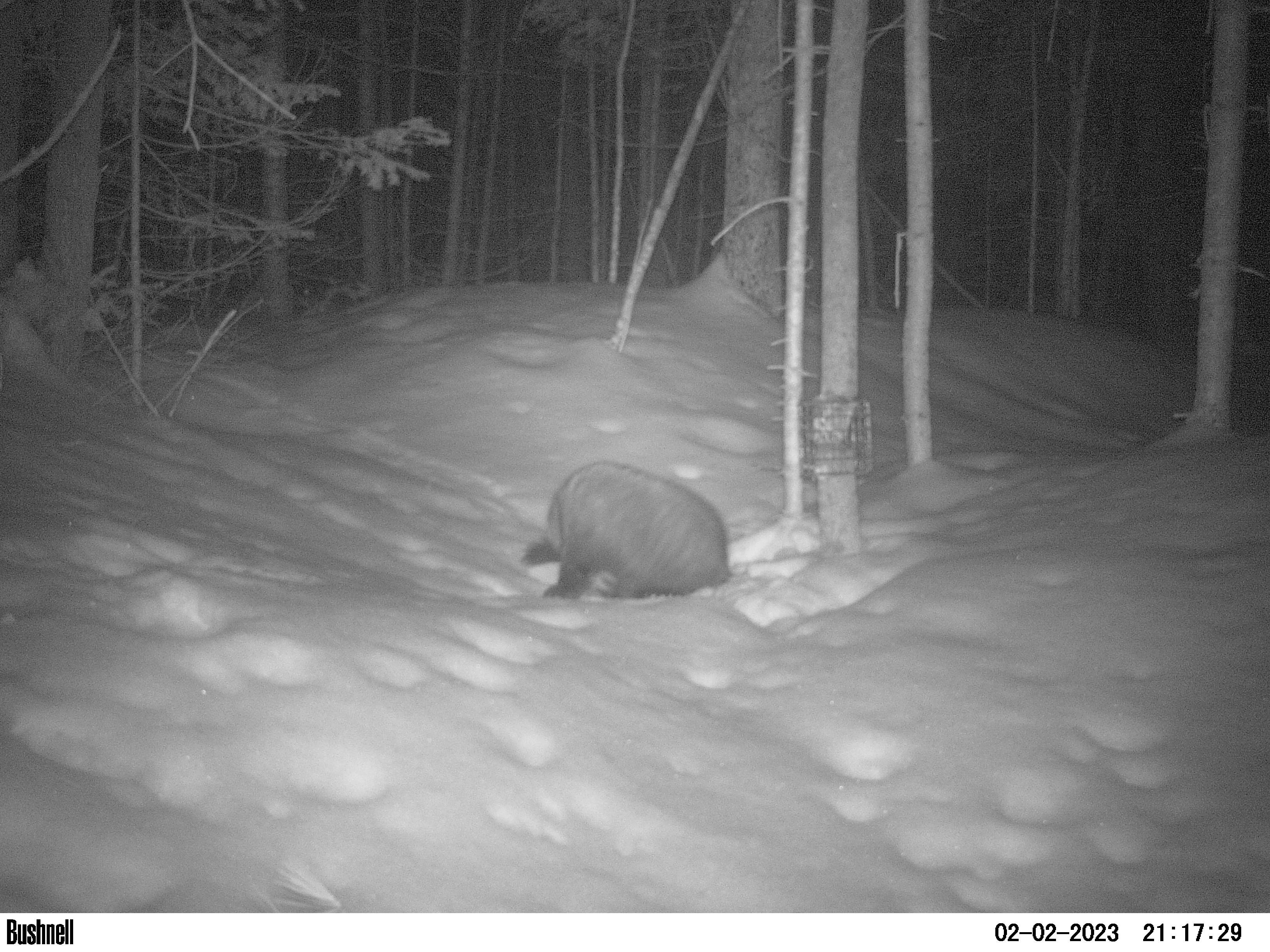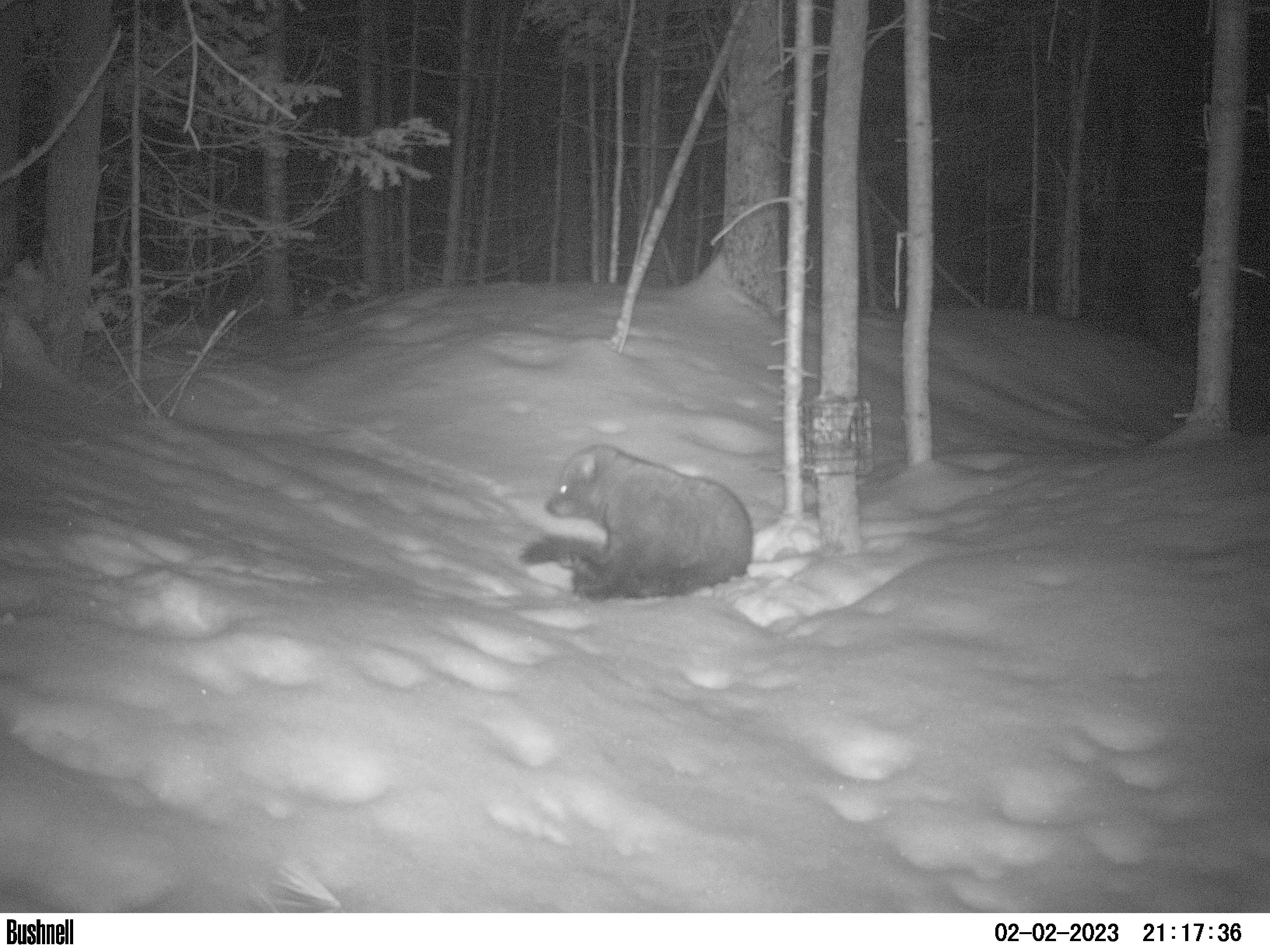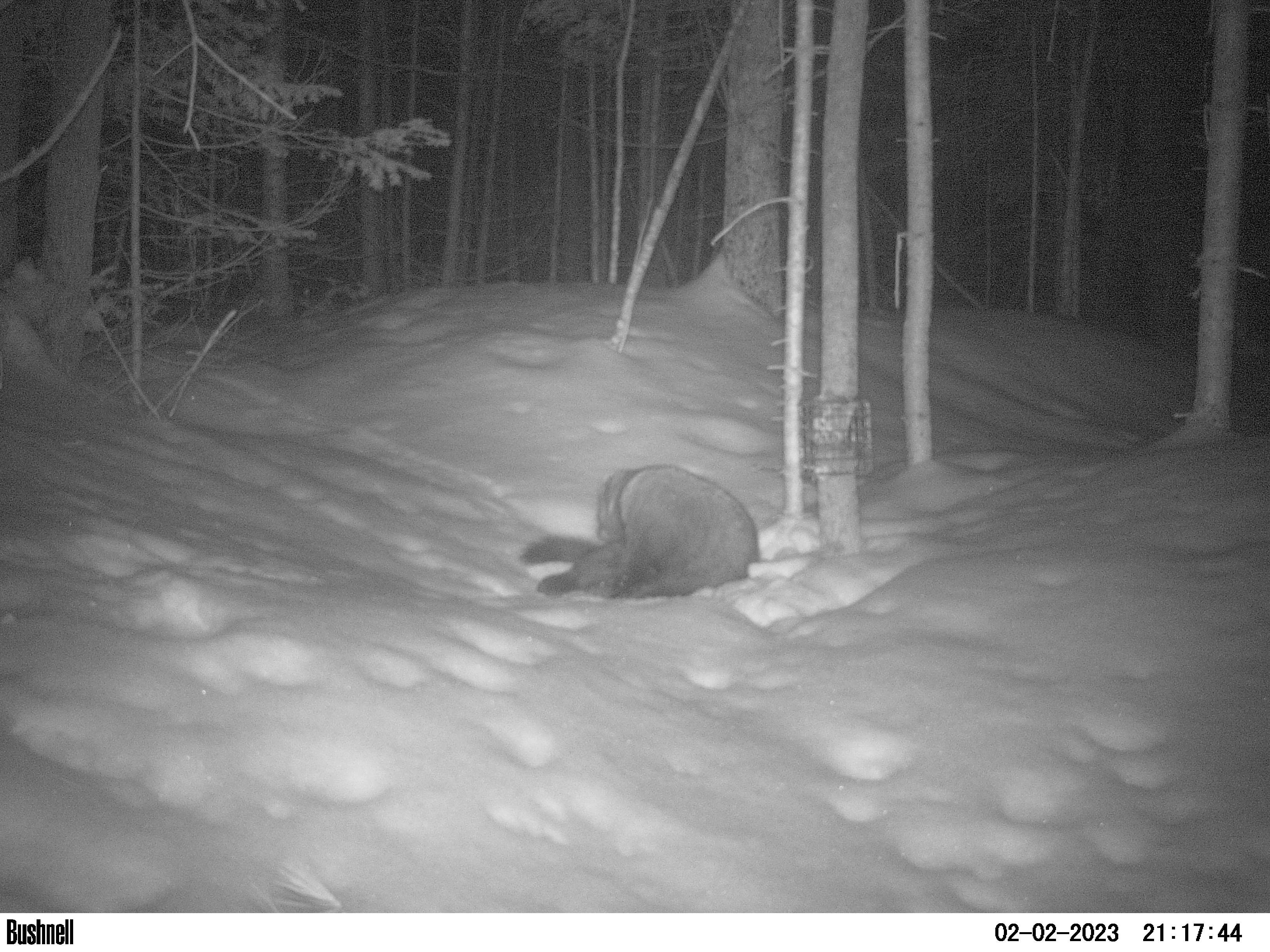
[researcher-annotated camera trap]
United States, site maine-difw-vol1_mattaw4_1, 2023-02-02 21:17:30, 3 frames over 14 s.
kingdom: Animalia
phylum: Chordata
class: Mammalia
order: Carnivora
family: Mustelidae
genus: Pekania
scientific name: Pekania pennanti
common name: fisher